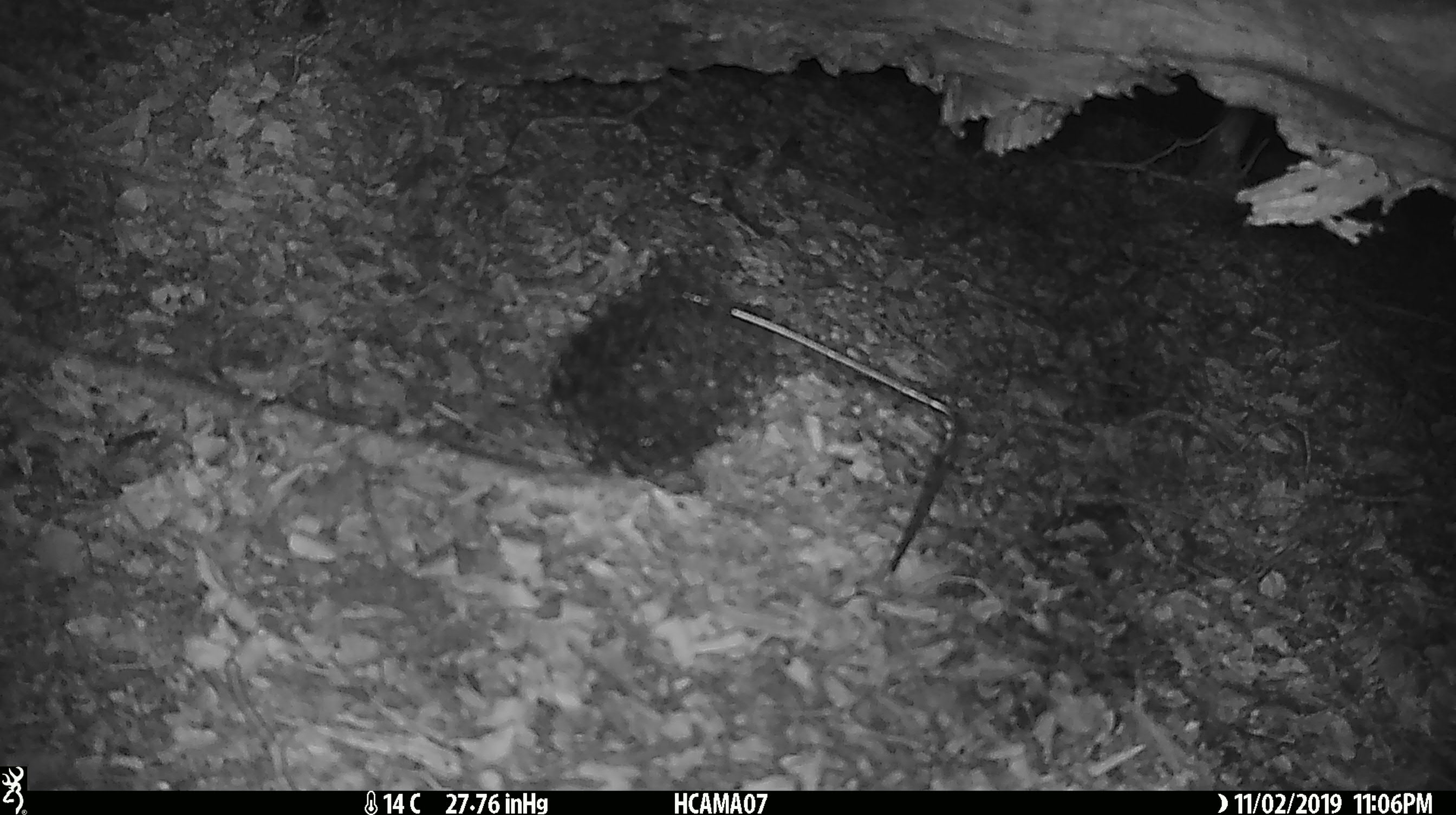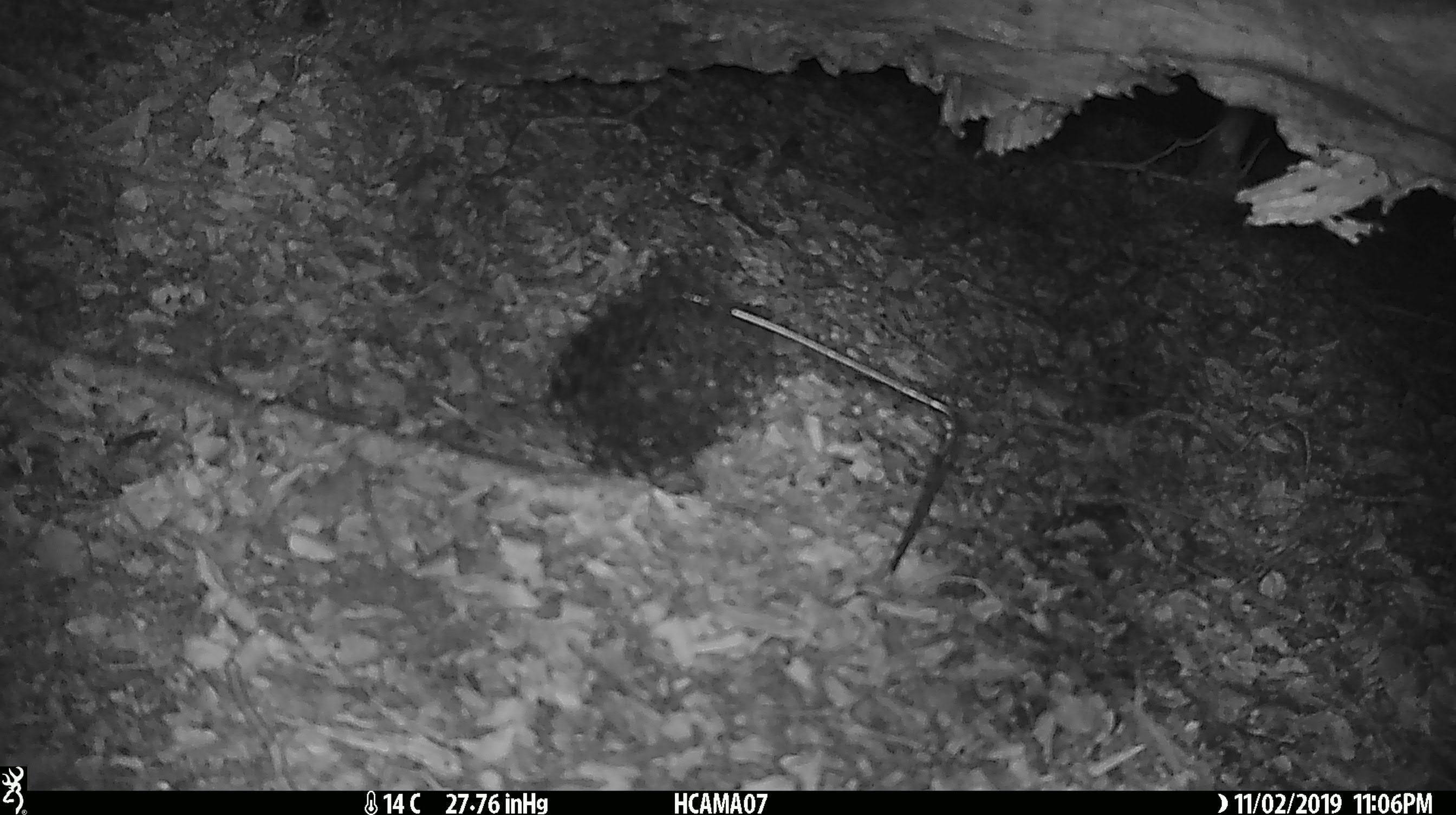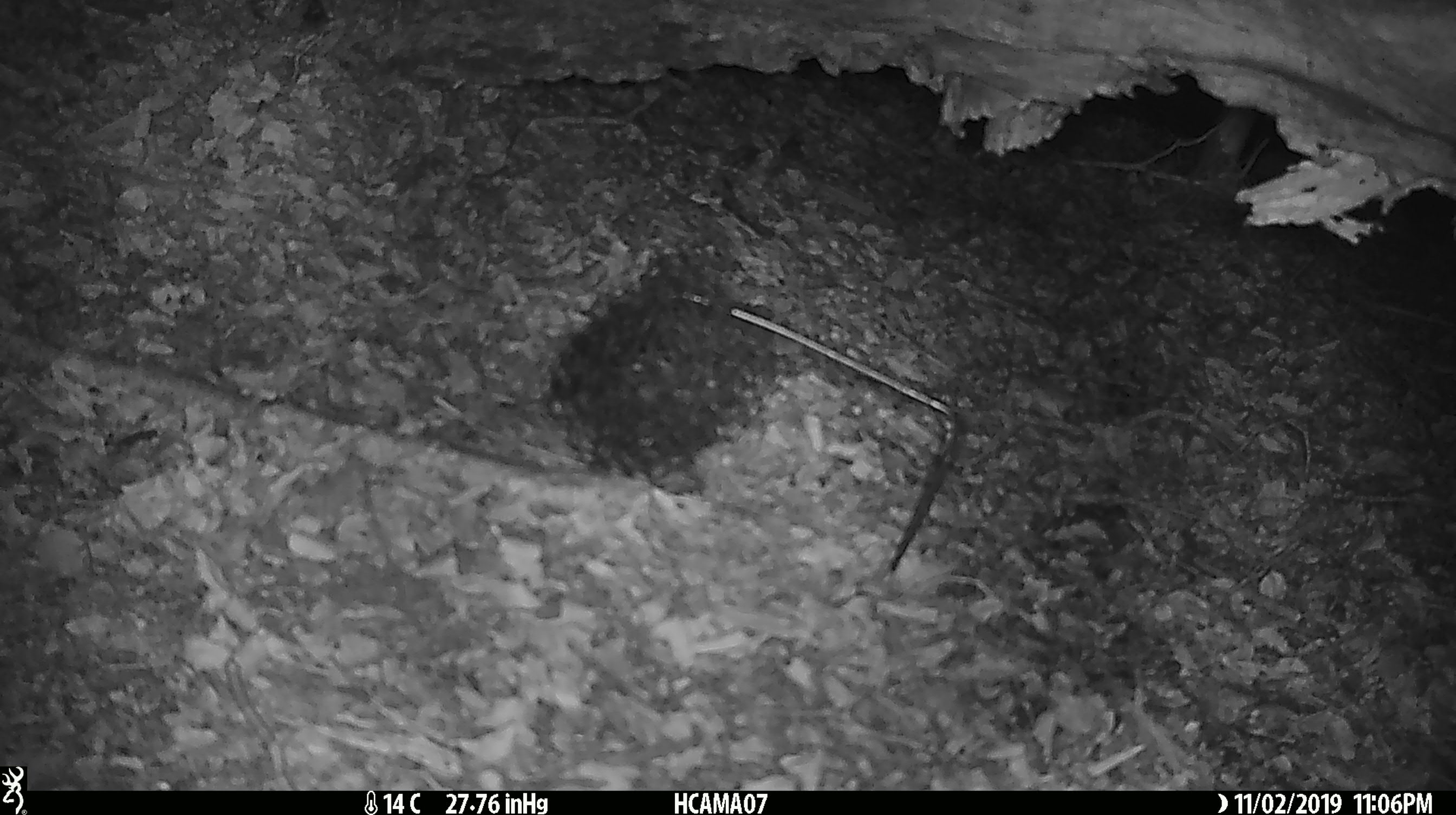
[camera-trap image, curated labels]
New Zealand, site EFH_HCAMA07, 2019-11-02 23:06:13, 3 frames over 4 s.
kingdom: Animalia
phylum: Chordata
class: Mammalia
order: Rodentia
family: Muridae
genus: Mus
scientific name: Mus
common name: mouse